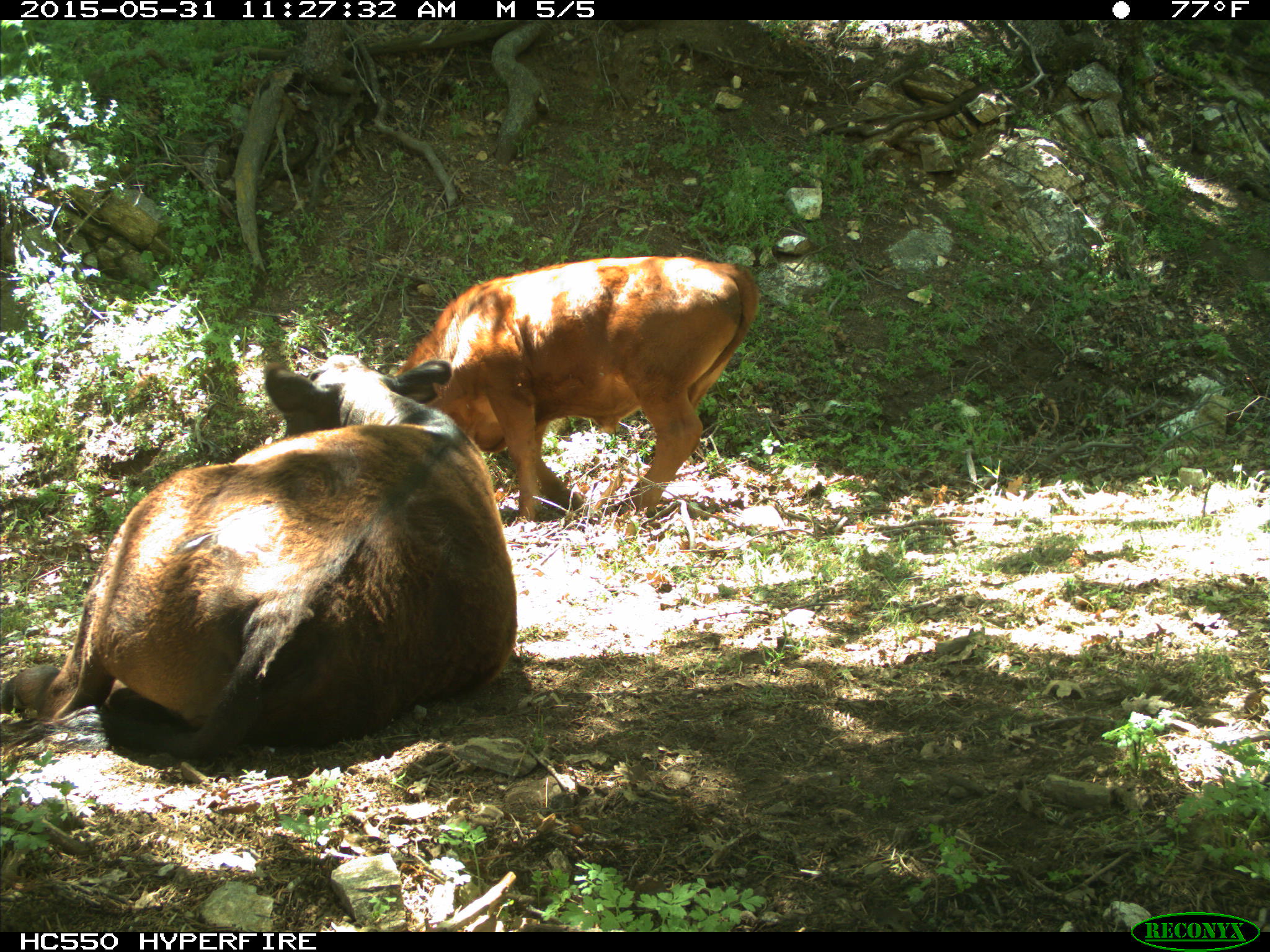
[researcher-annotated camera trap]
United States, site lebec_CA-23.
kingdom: Animalia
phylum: Chordata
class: Mammalia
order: Artiodactyla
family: Bovidae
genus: Bos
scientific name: Bos taurus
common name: domestic cow